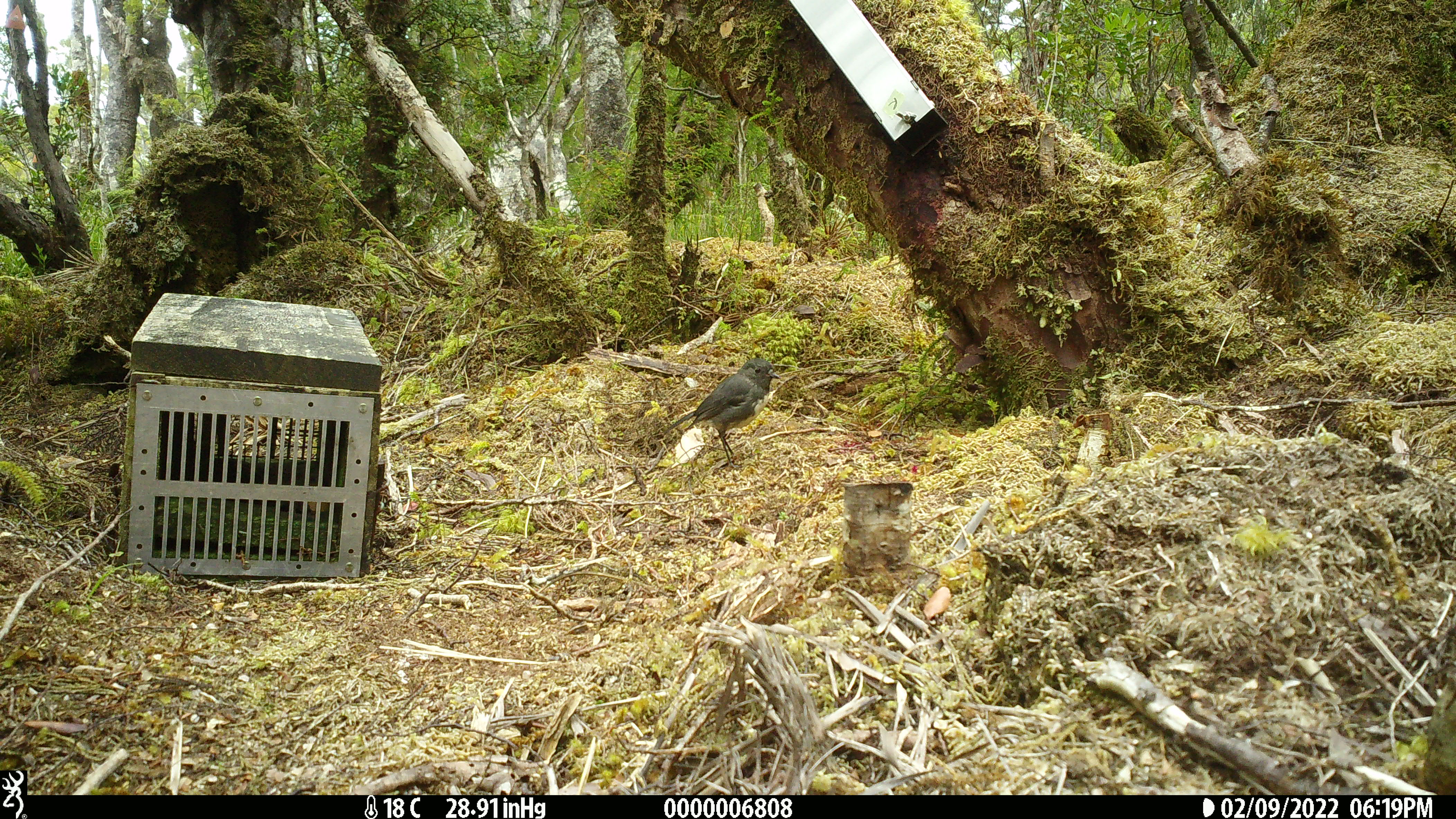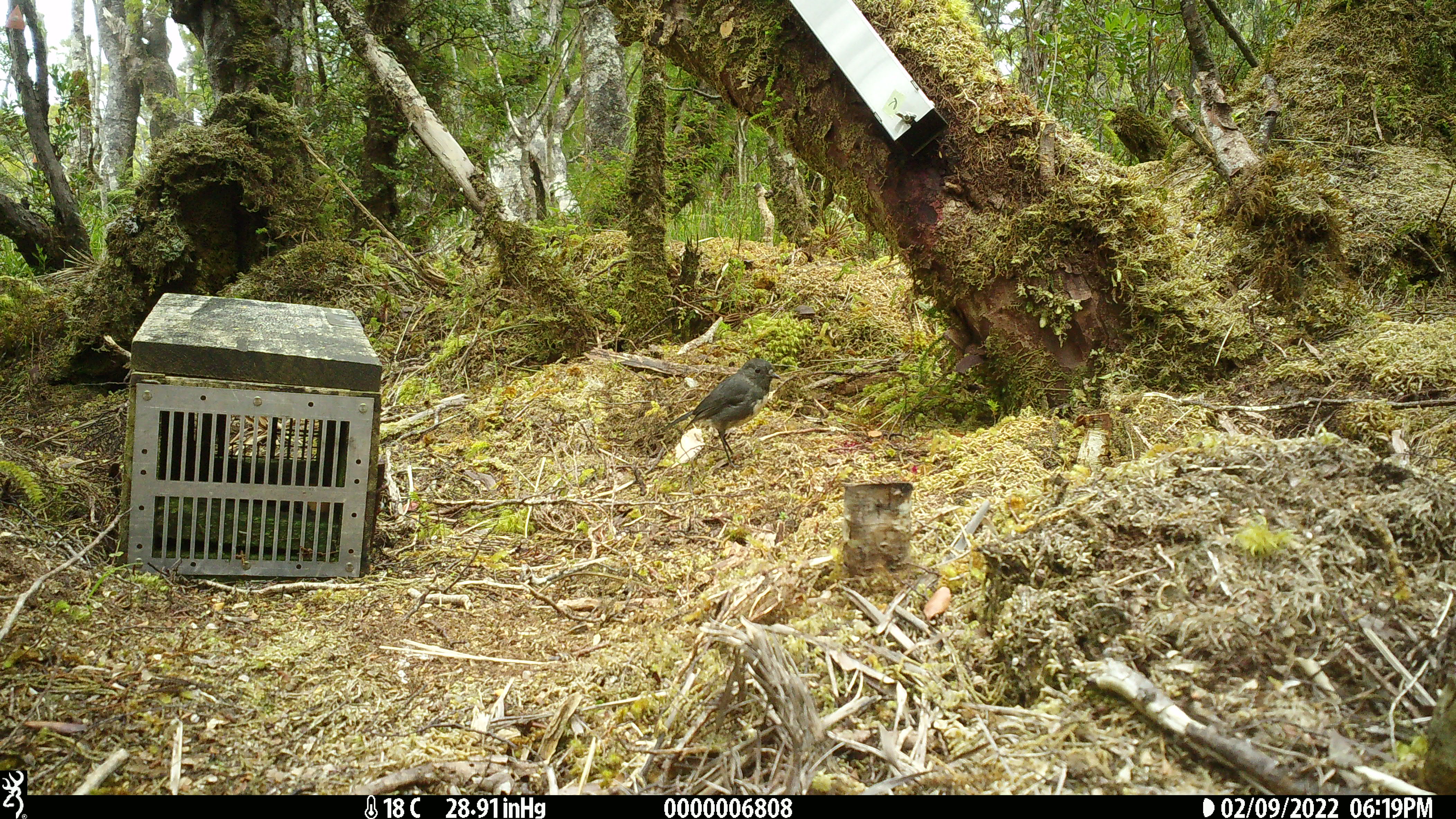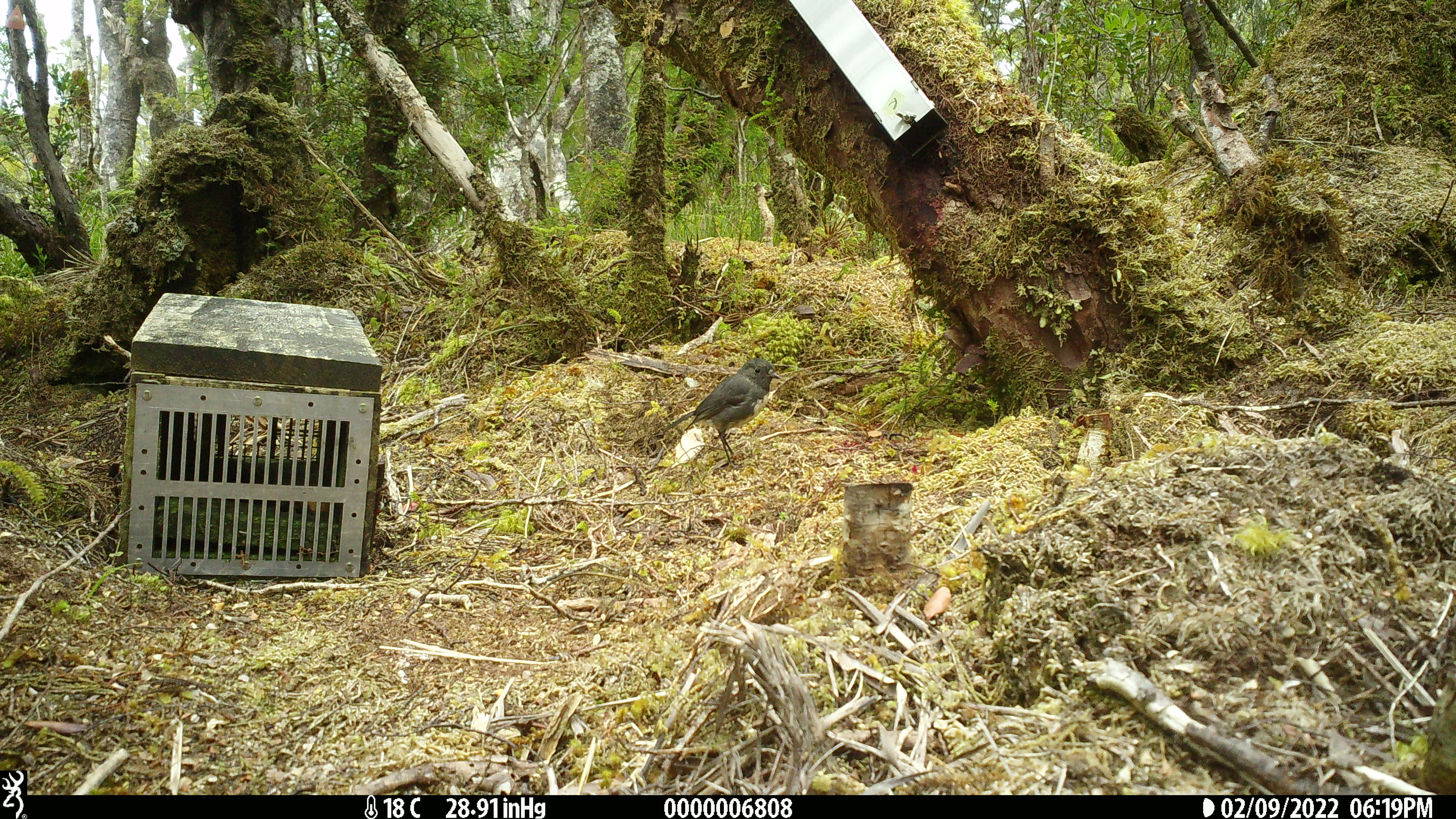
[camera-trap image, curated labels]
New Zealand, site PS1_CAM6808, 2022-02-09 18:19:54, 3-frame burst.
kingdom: Animalia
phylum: Chordata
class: Aves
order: Passeriformes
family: Petroicidae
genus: Petroica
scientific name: Petroica australis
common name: new zealand robin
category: robin